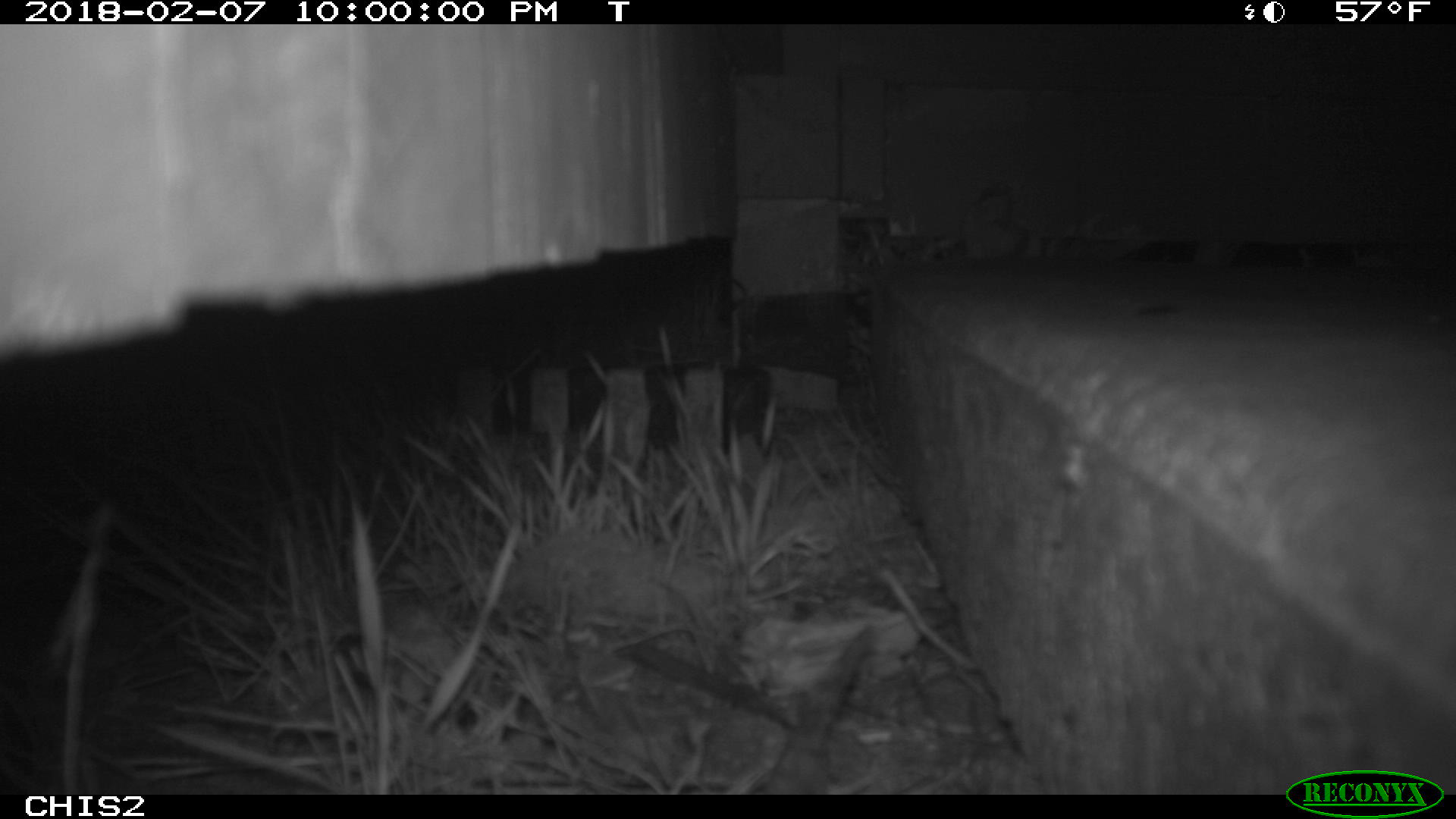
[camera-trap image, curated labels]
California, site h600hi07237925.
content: no animal present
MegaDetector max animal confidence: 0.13